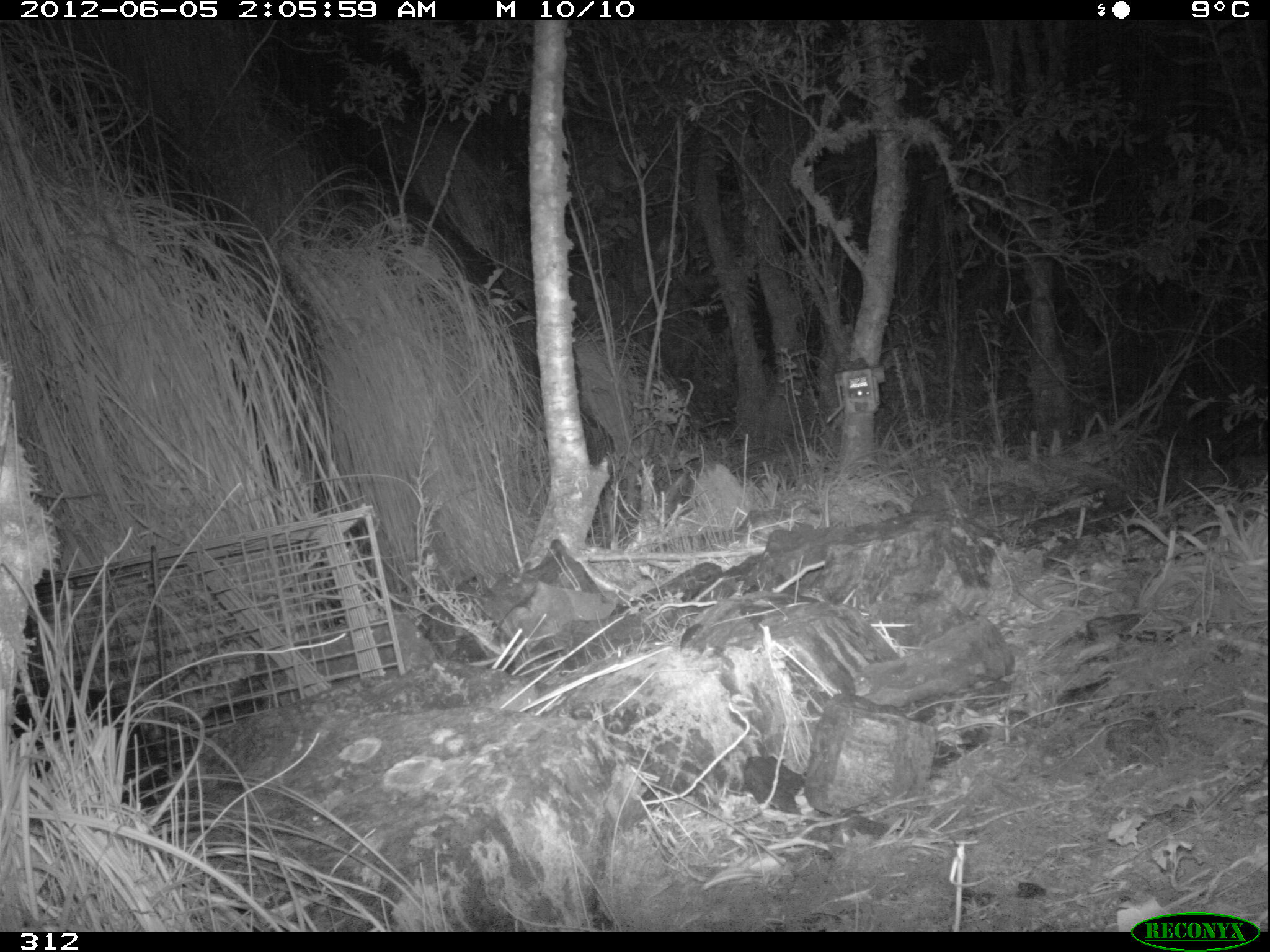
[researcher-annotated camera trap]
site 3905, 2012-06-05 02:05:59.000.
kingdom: Animalia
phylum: Chordata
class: Mammalia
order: Didelphimorphia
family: Didelphidae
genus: Didelphis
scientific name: Didelphis pernigra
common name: andean white-eared opossum